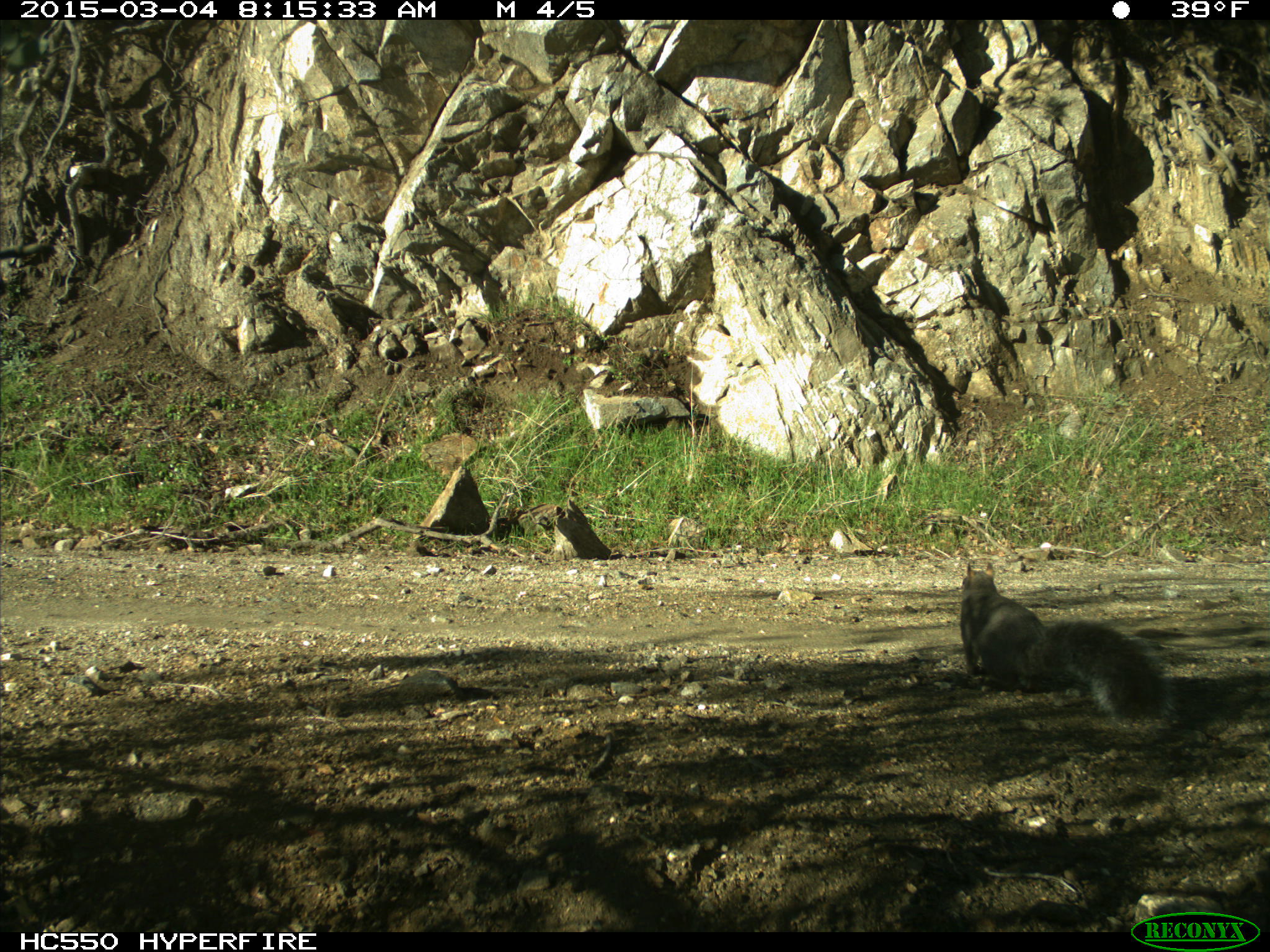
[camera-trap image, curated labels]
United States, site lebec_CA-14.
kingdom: Animalia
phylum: Chordata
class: Mammalia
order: Rodentia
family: Sciuridae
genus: Sciurus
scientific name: Sciurus carolinensis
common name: eastern gray squirrel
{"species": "Sciurus carolinensis (eastern gray squirrel)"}